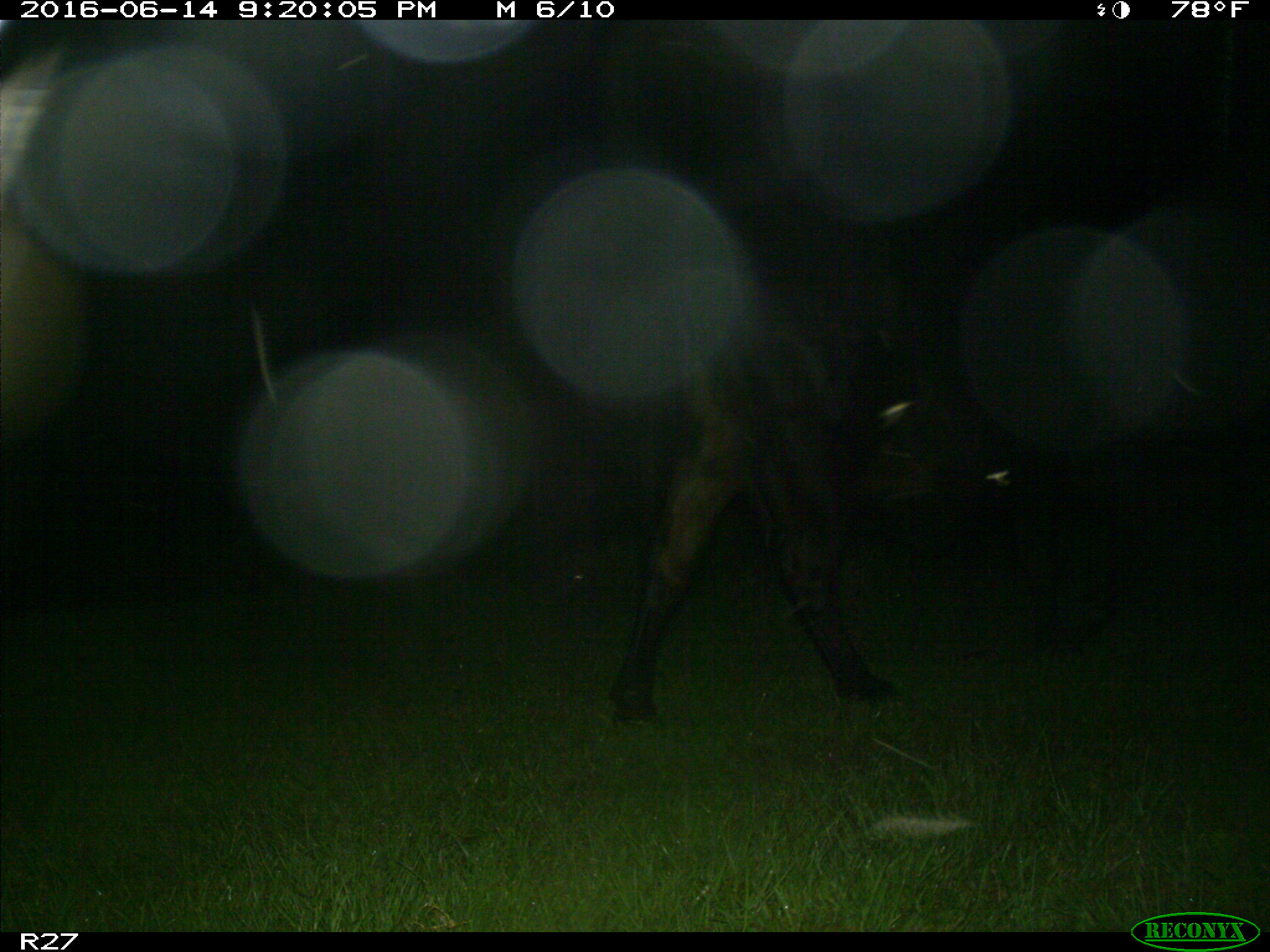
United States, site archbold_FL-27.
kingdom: Animalia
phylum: Chordata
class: Mammalia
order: Artiodactyla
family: Bovidae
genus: Bos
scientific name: Bos taurus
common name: domestic cow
Bos taurus (domestic cow).